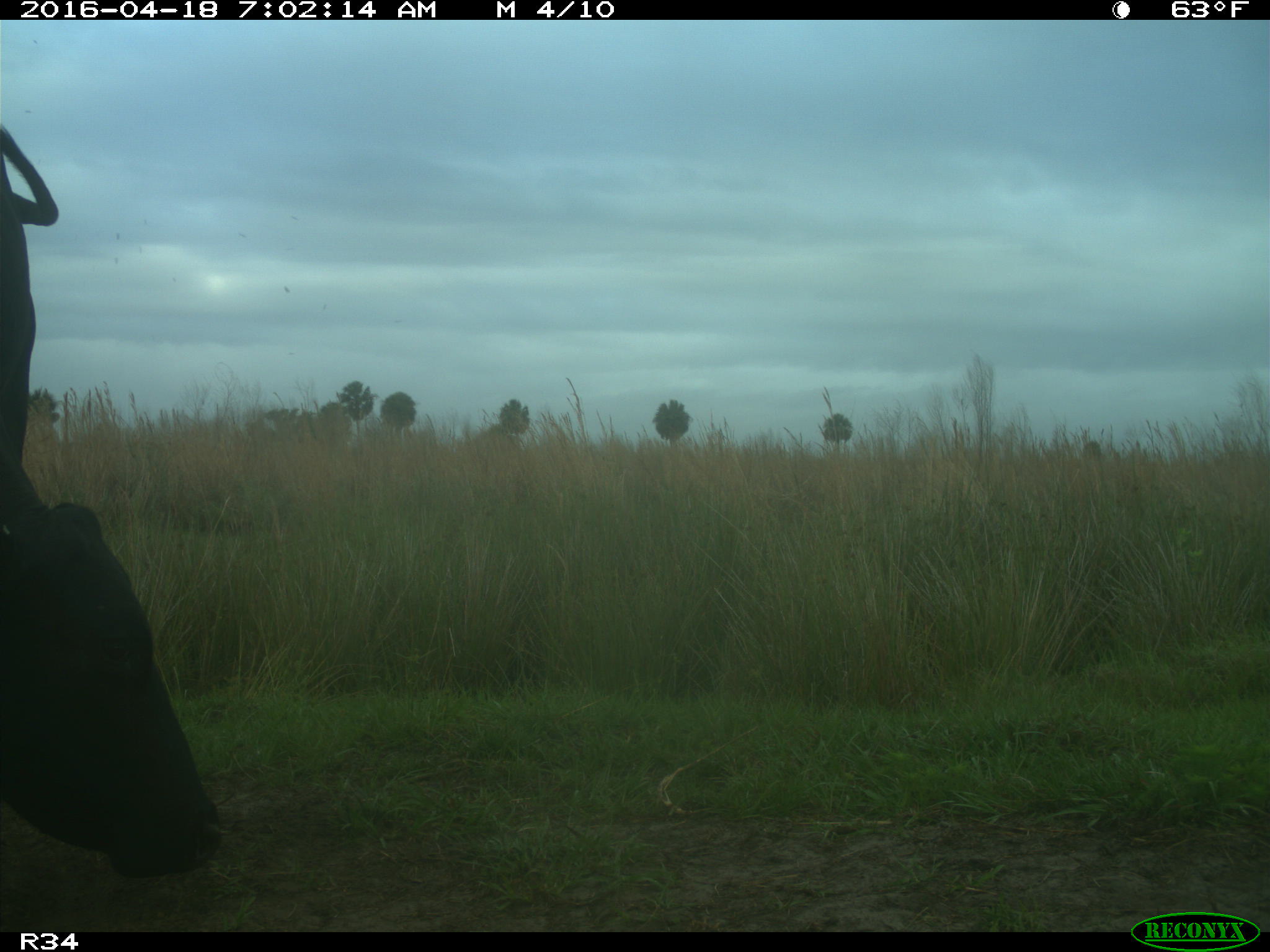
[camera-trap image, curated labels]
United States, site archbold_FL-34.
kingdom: Animalia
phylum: Chordata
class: Mammalia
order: Artiodactyla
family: Bovidae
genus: Bos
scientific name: Bos taurus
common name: domestic cow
Bos taurus (domestic cow).